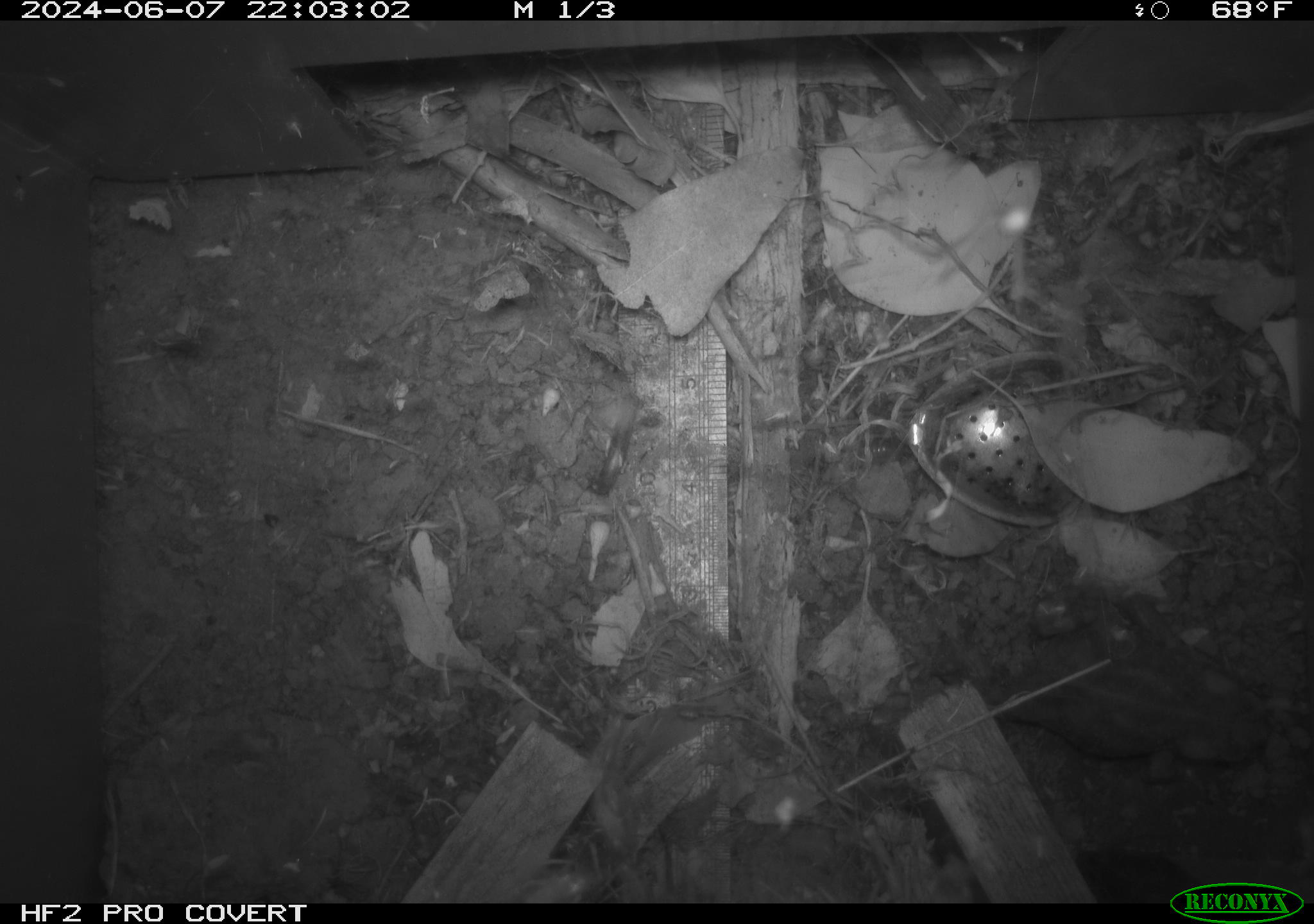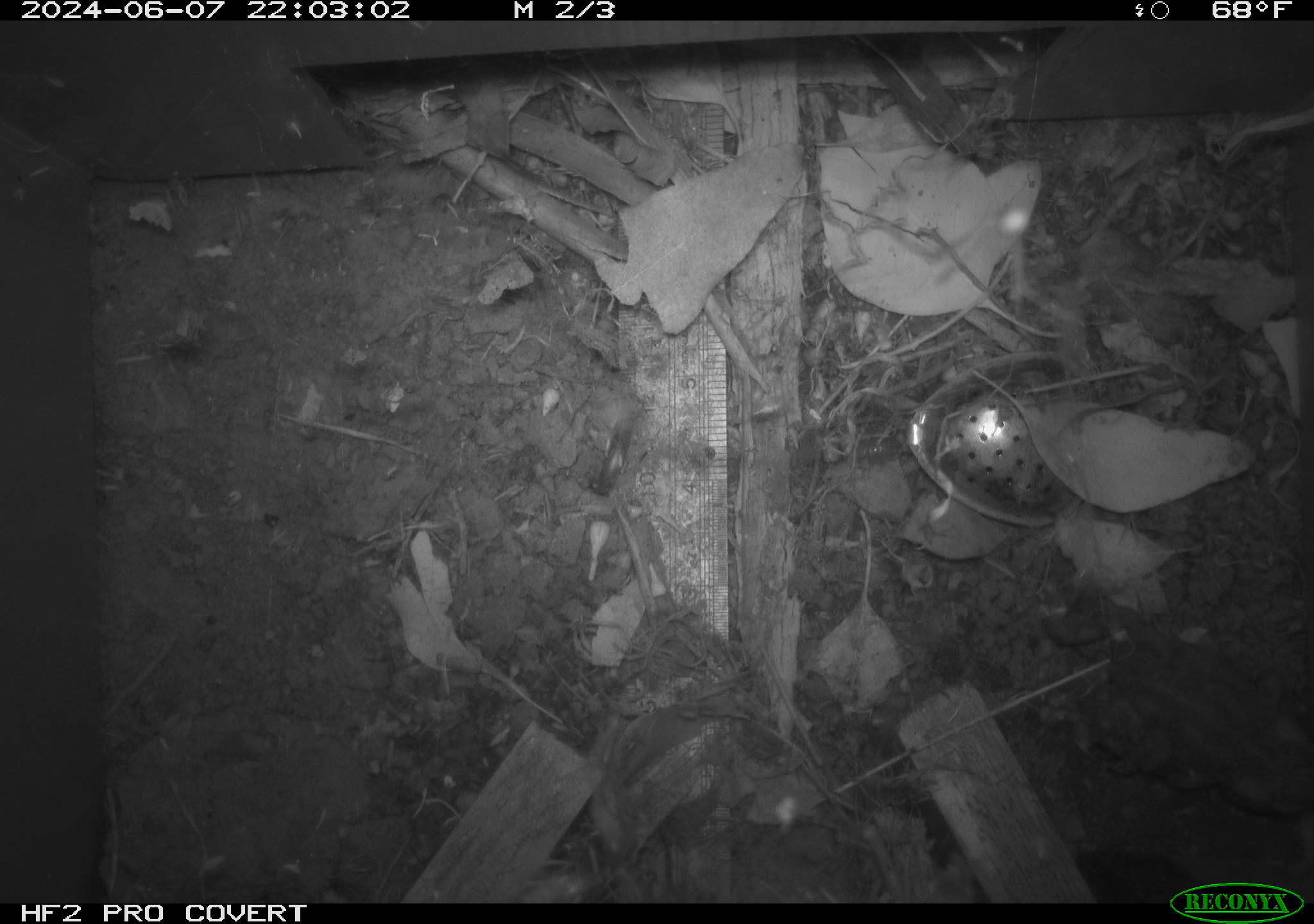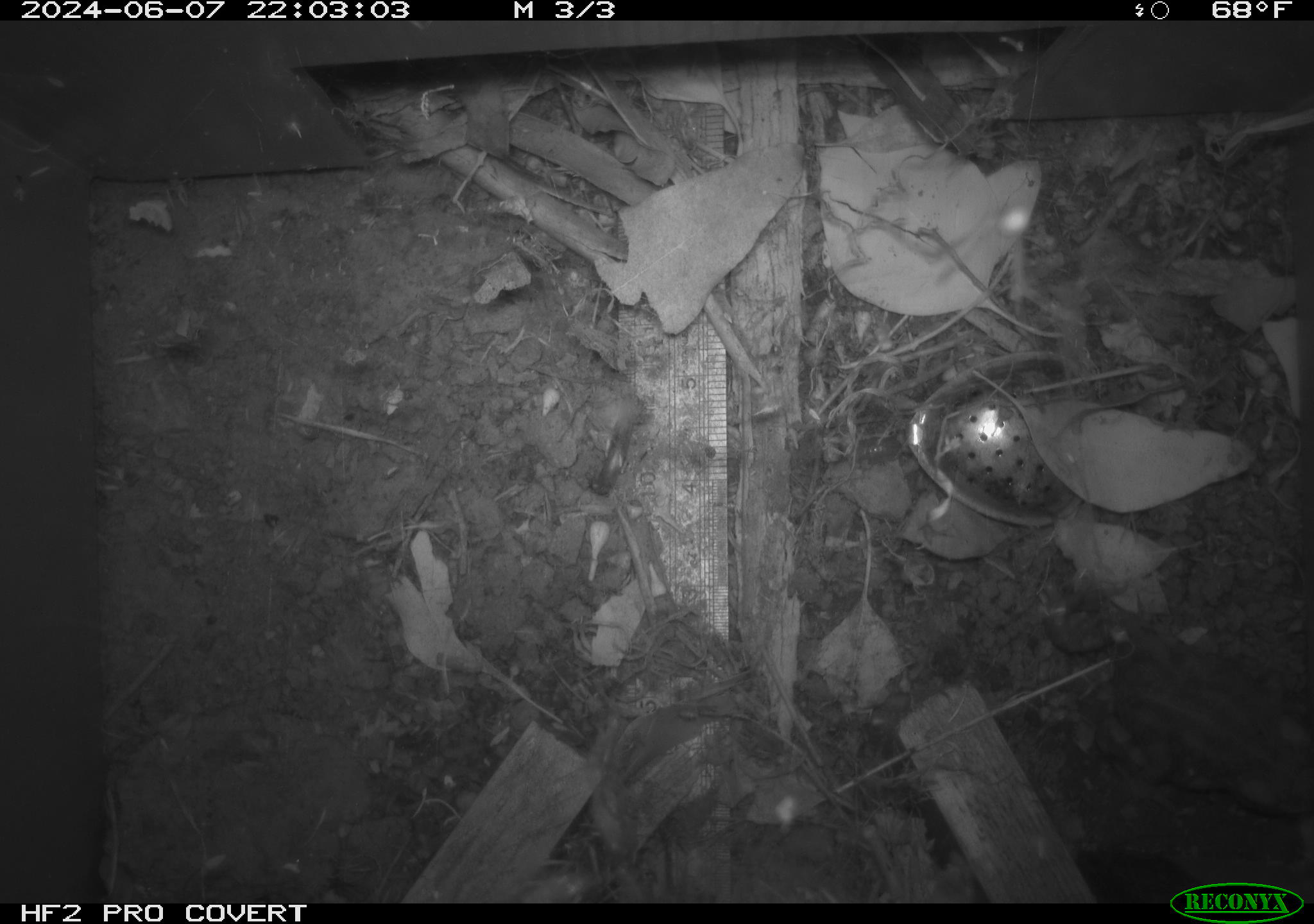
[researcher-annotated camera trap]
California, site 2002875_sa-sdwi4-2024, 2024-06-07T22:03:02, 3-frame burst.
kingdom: Animalia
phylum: Chordata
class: Amphibia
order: Anura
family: Bufonidae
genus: Anaxyrus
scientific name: Anaxyrus boreas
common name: western toad